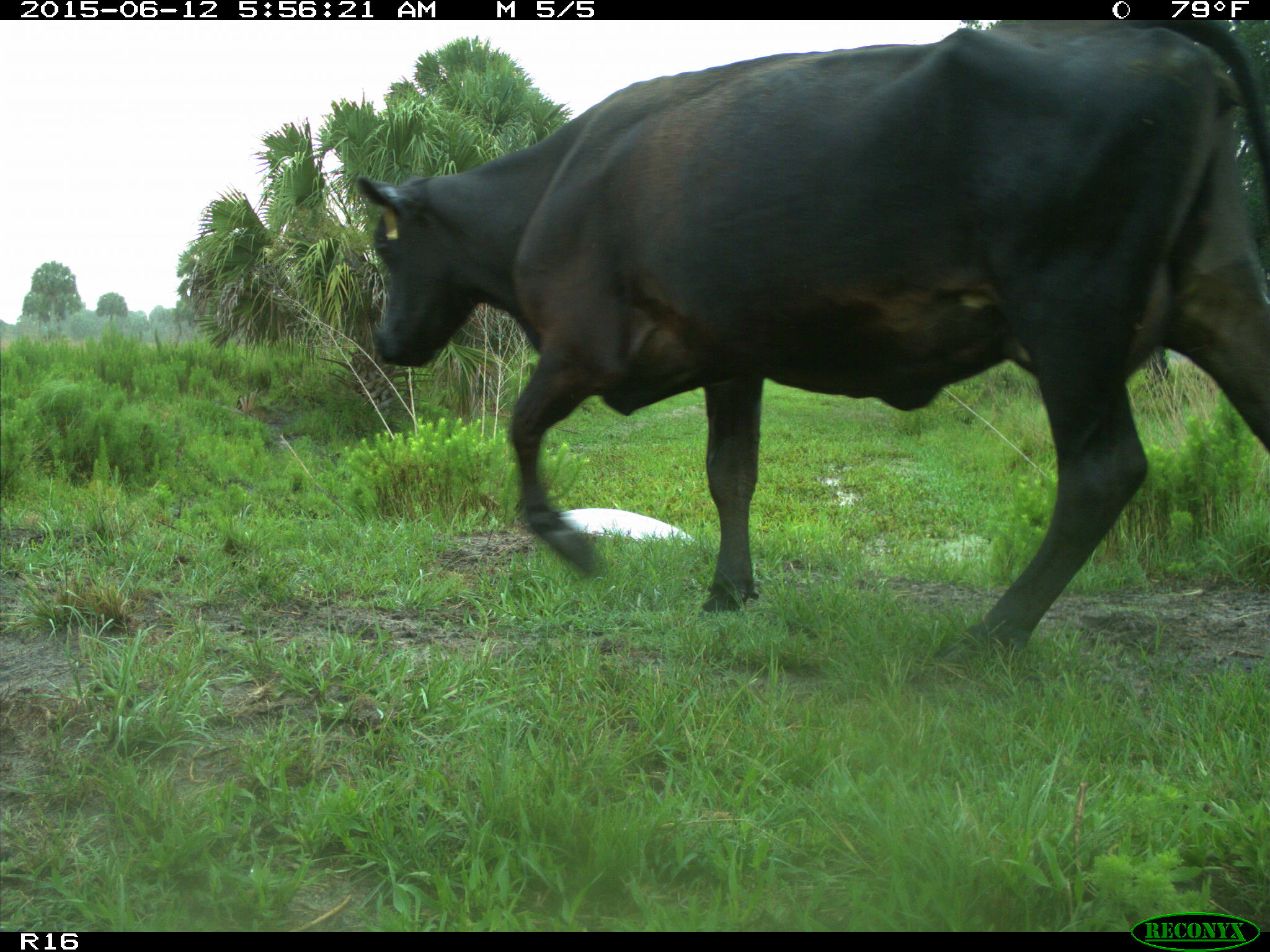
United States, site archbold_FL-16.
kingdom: Animalia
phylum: Chordata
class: Mammalia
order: Artiodactyla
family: Bovidae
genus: Bos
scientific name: Bos taurus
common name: domestic cow